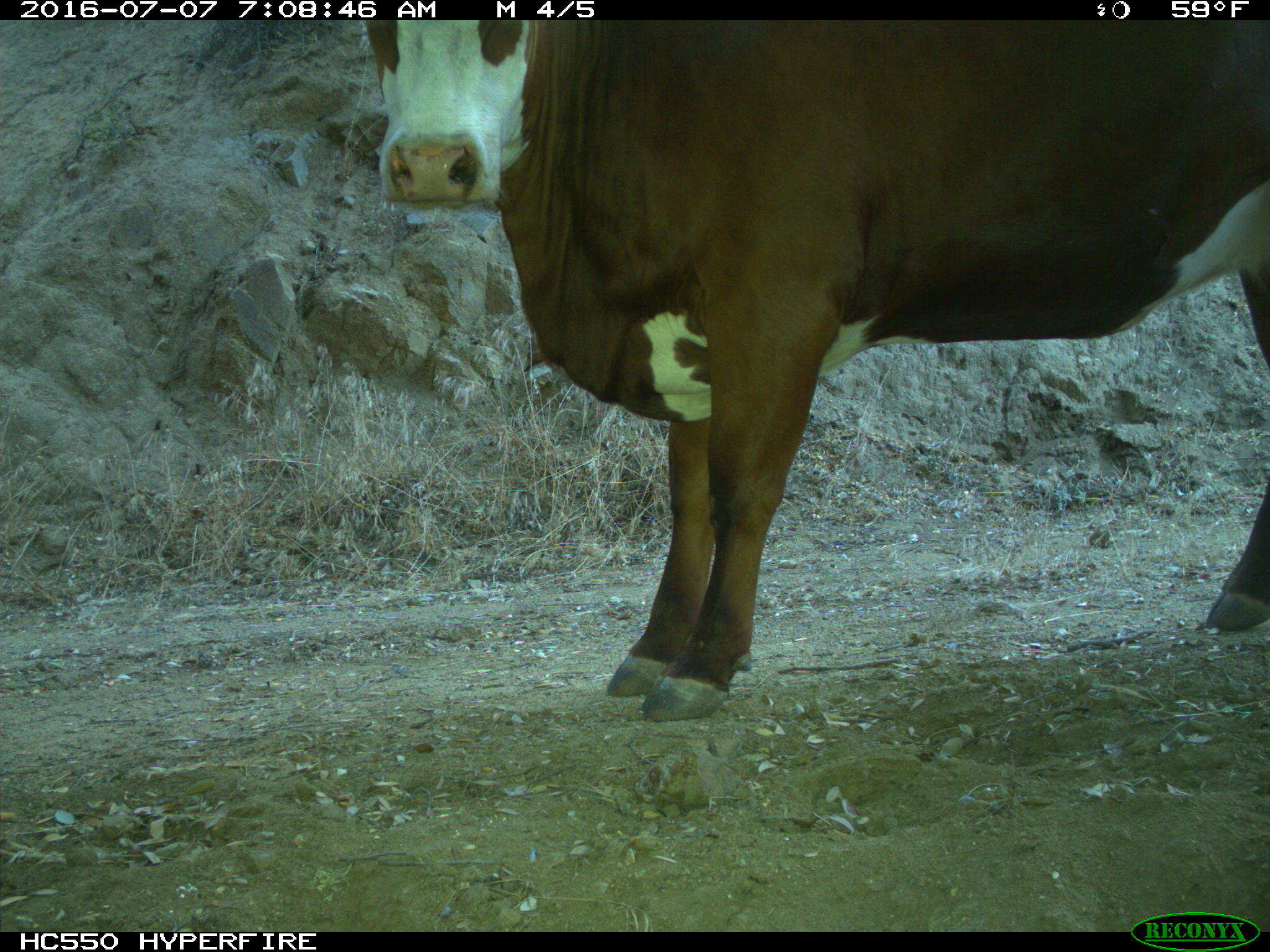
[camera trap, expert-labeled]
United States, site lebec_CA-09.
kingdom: Animalia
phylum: Chordata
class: Mammalia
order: Artiodactyla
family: Bovidae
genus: Bos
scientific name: Bos taurus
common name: domestic cow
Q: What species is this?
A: Bos taurus (domestic cow).